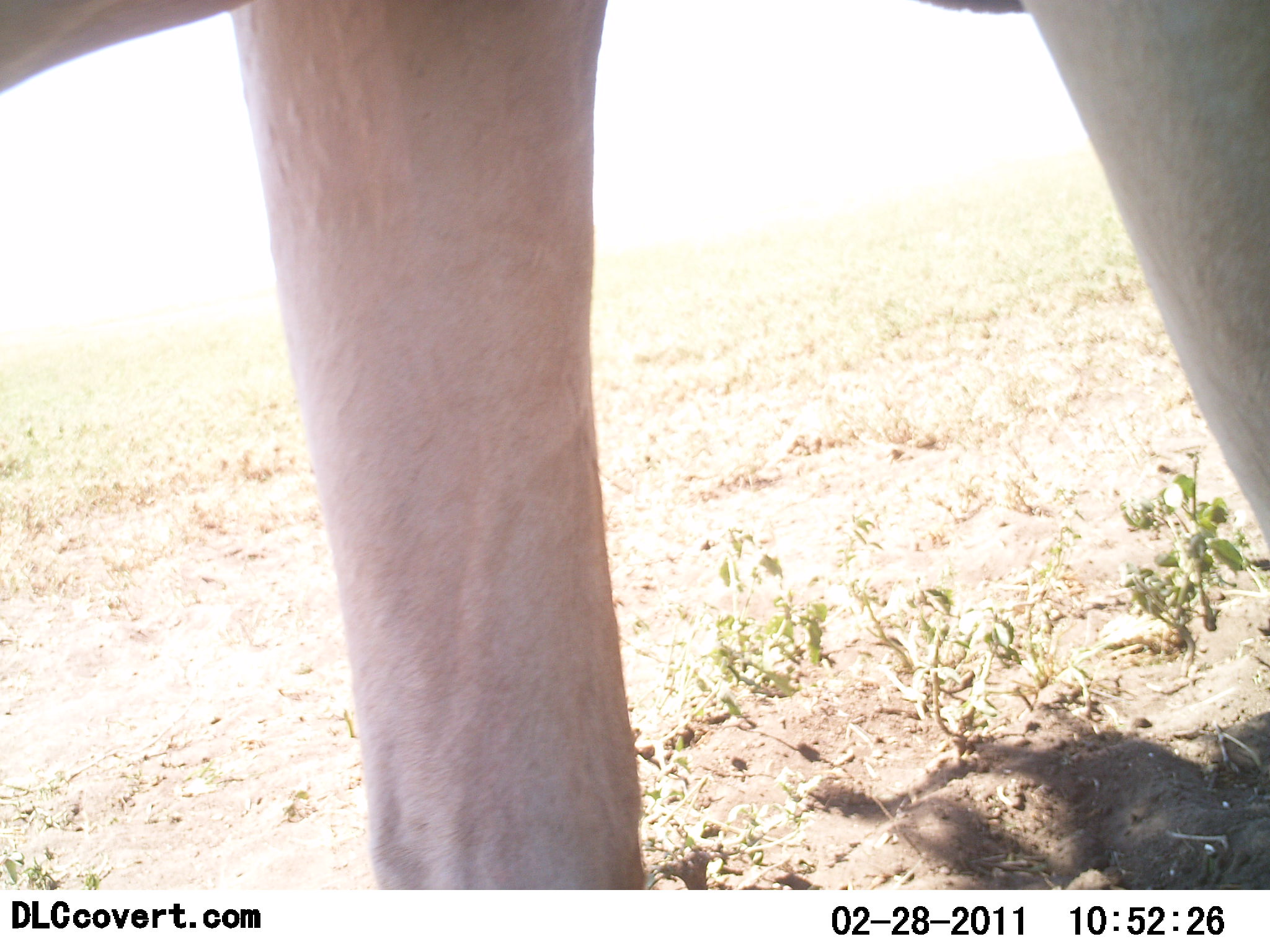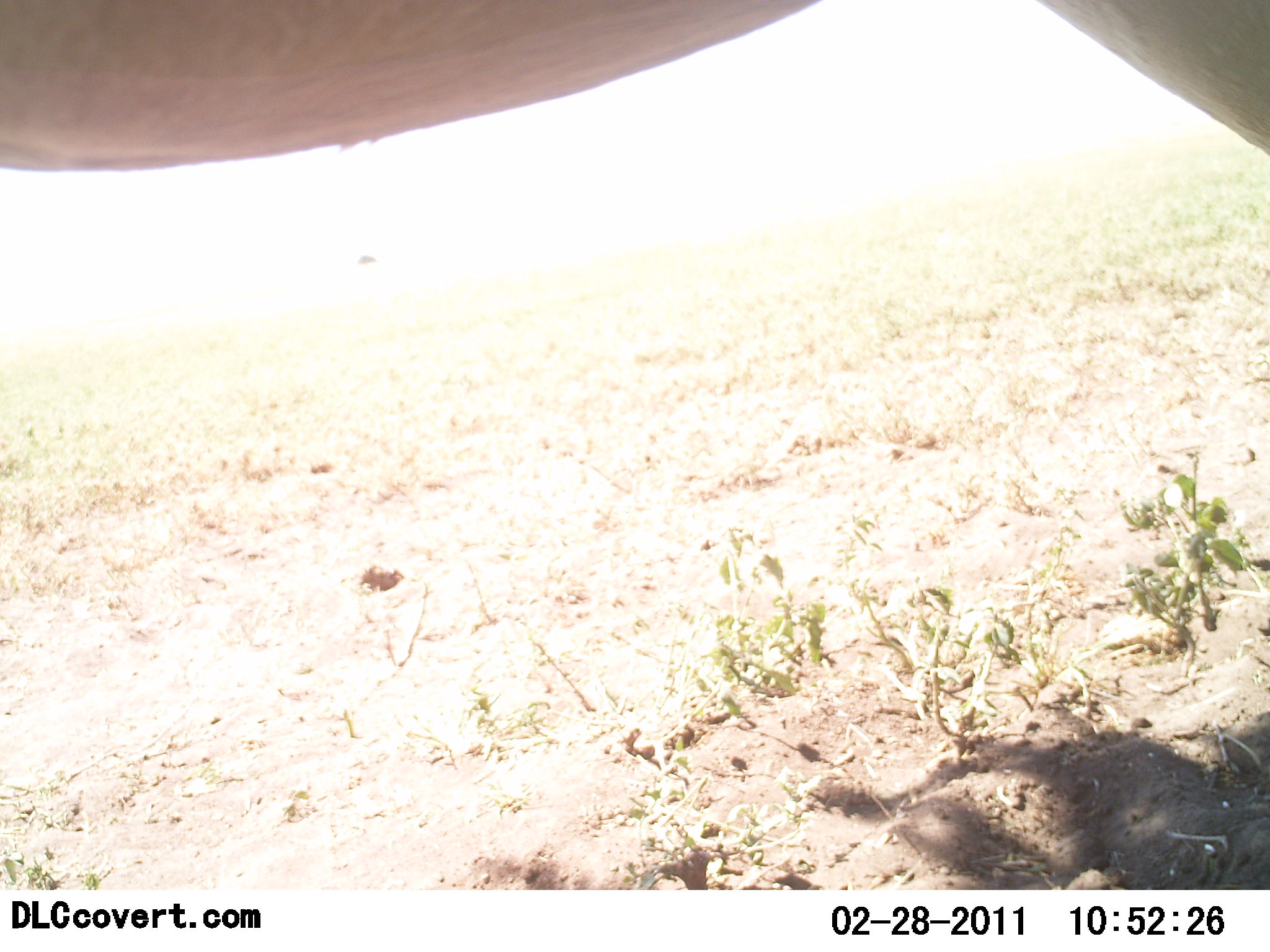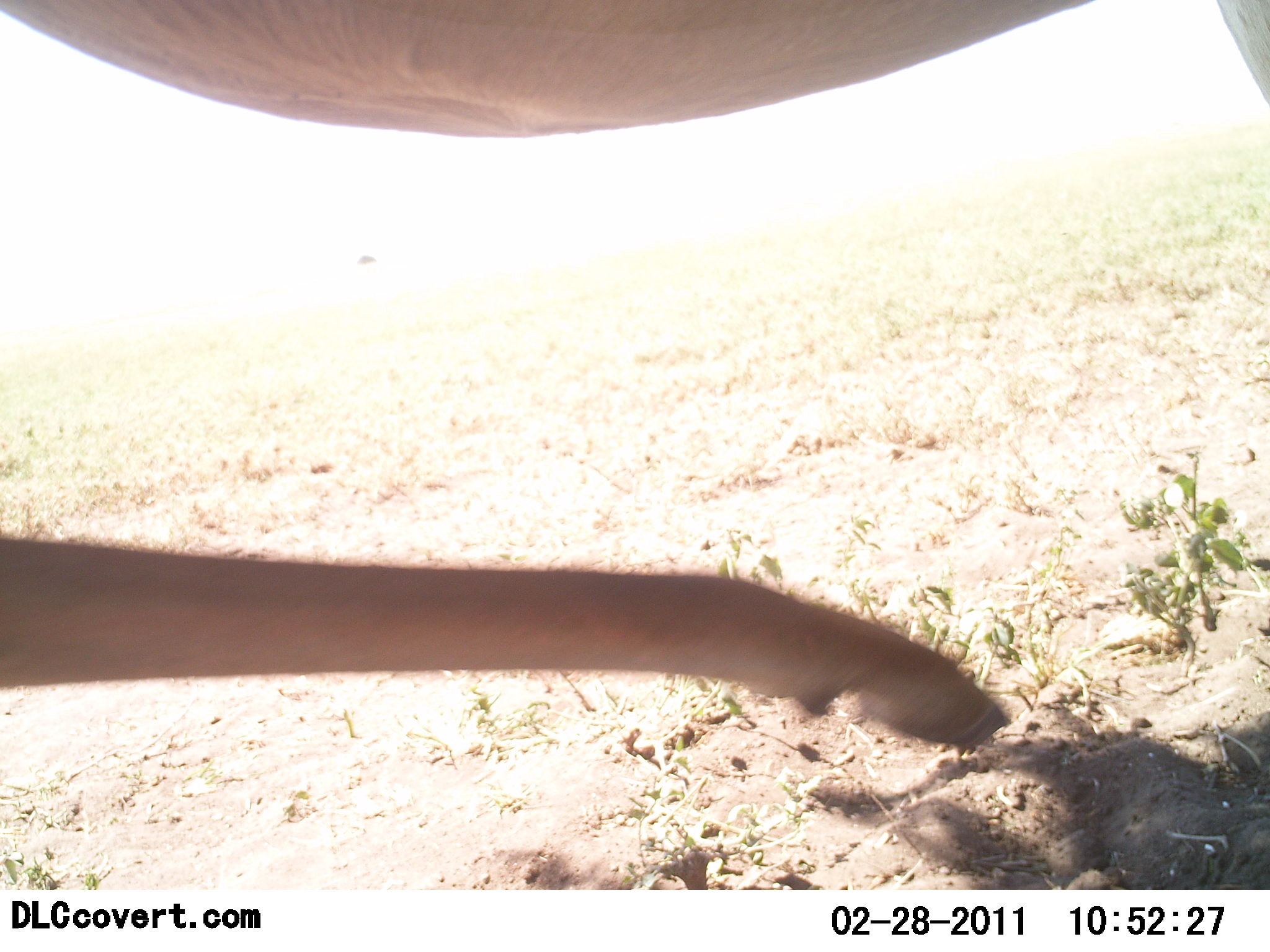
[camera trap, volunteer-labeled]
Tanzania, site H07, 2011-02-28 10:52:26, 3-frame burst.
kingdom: Animalia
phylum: Chordata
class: Mammalia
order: Artiodactyla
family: Bovidae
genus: Eudorcas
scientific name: Eudorcas thomsonii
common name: thomson's gazelle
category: gazellethomsons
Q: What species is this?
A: Gazellethomsons (thomson's gazelle) (Eudorcas thomsonii).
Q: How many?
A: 1.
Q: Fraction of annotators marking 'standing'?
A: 25%.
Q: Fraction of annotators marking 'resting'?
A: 0%.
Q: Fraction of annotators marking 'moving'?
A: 75%.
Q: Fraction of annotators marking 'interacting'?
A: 0%.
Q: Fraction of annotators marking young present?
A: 0%.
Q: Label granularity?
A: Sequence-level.